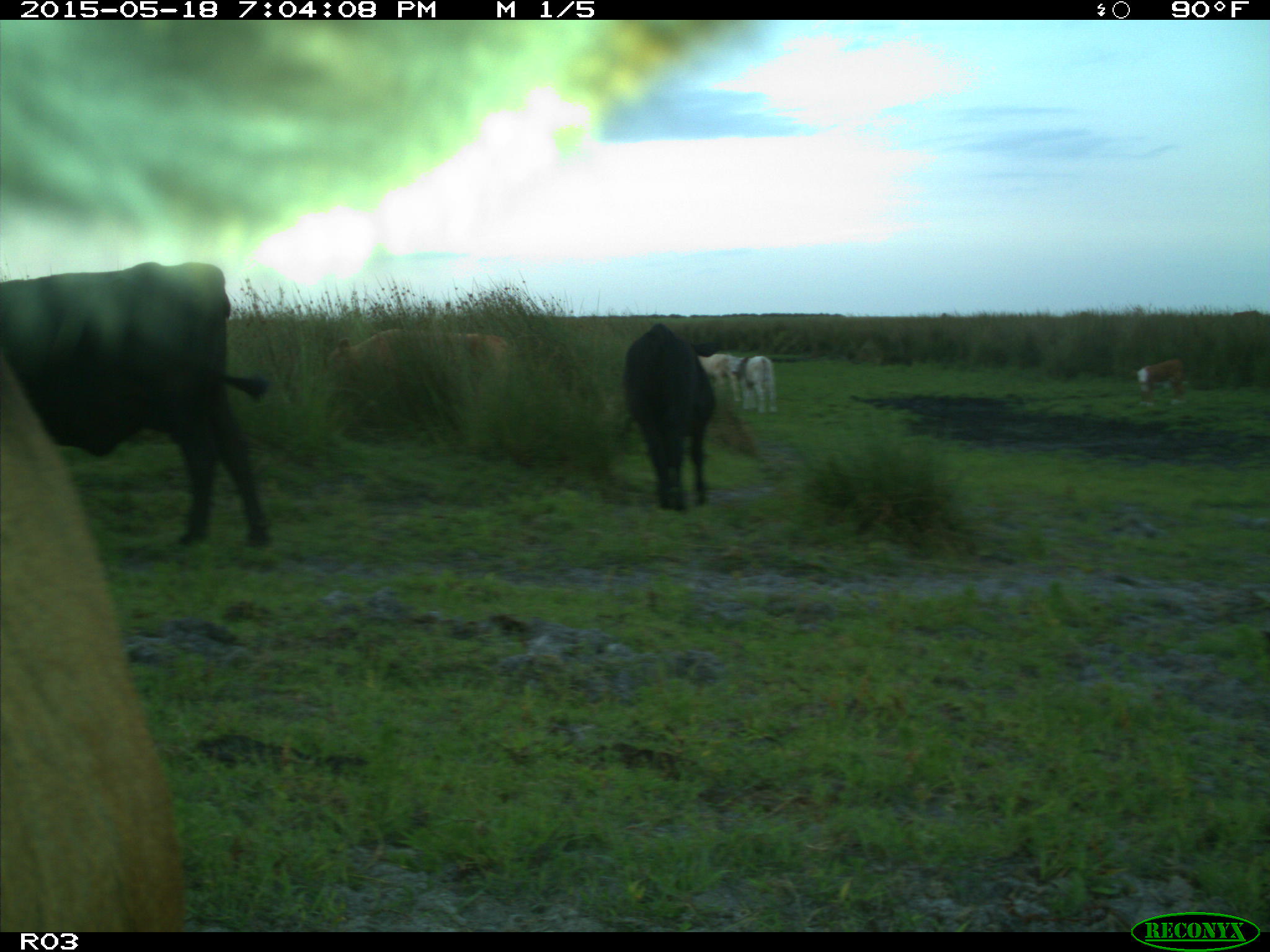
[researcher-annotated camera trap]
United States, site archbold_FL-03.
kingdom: Animalia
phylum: Chordata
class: Mammalia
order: Artiodactyla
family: Bovidae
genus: Bos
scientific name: Bos taurus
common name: domestic cow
Bos taurus (domestic cow).